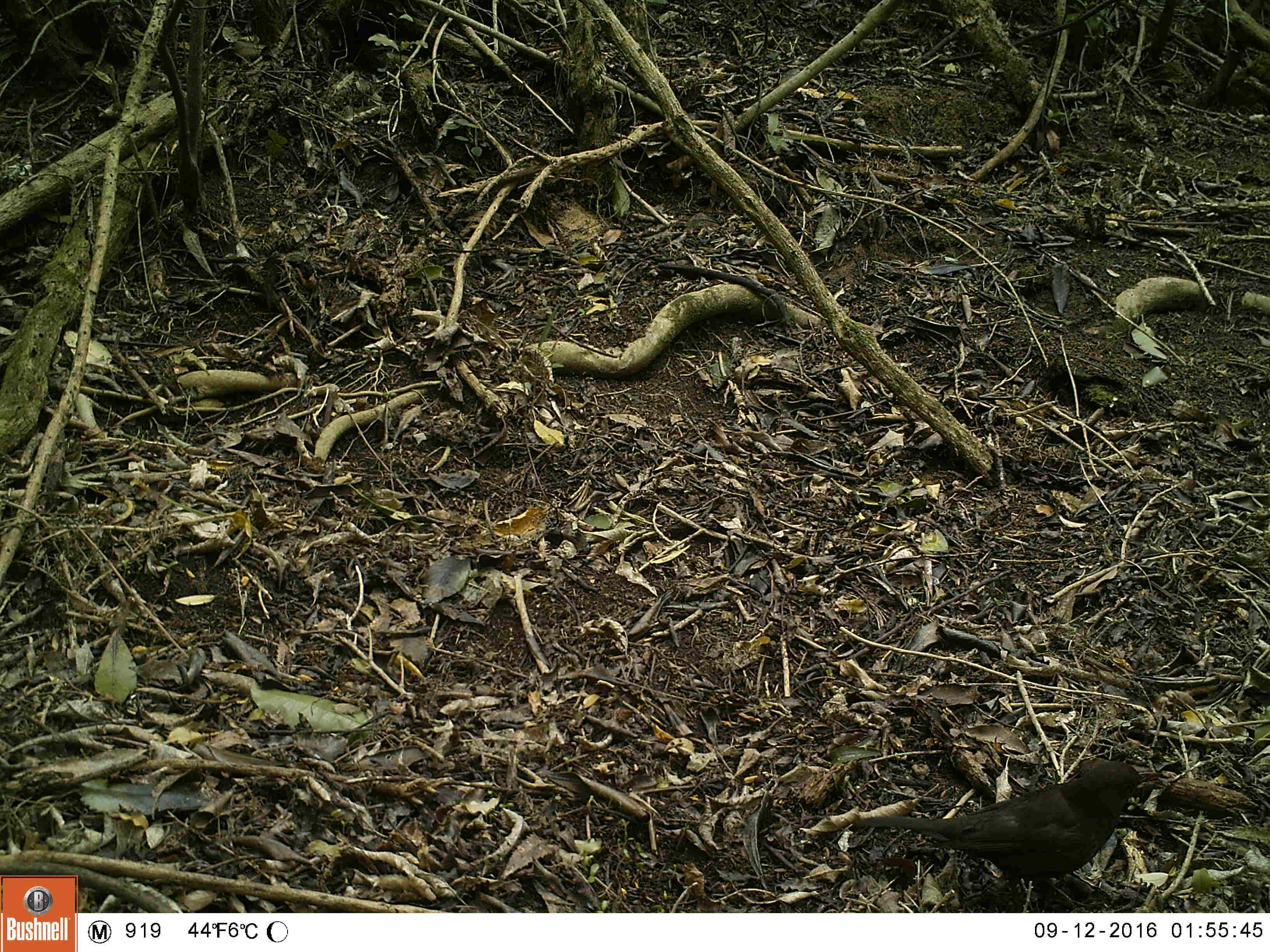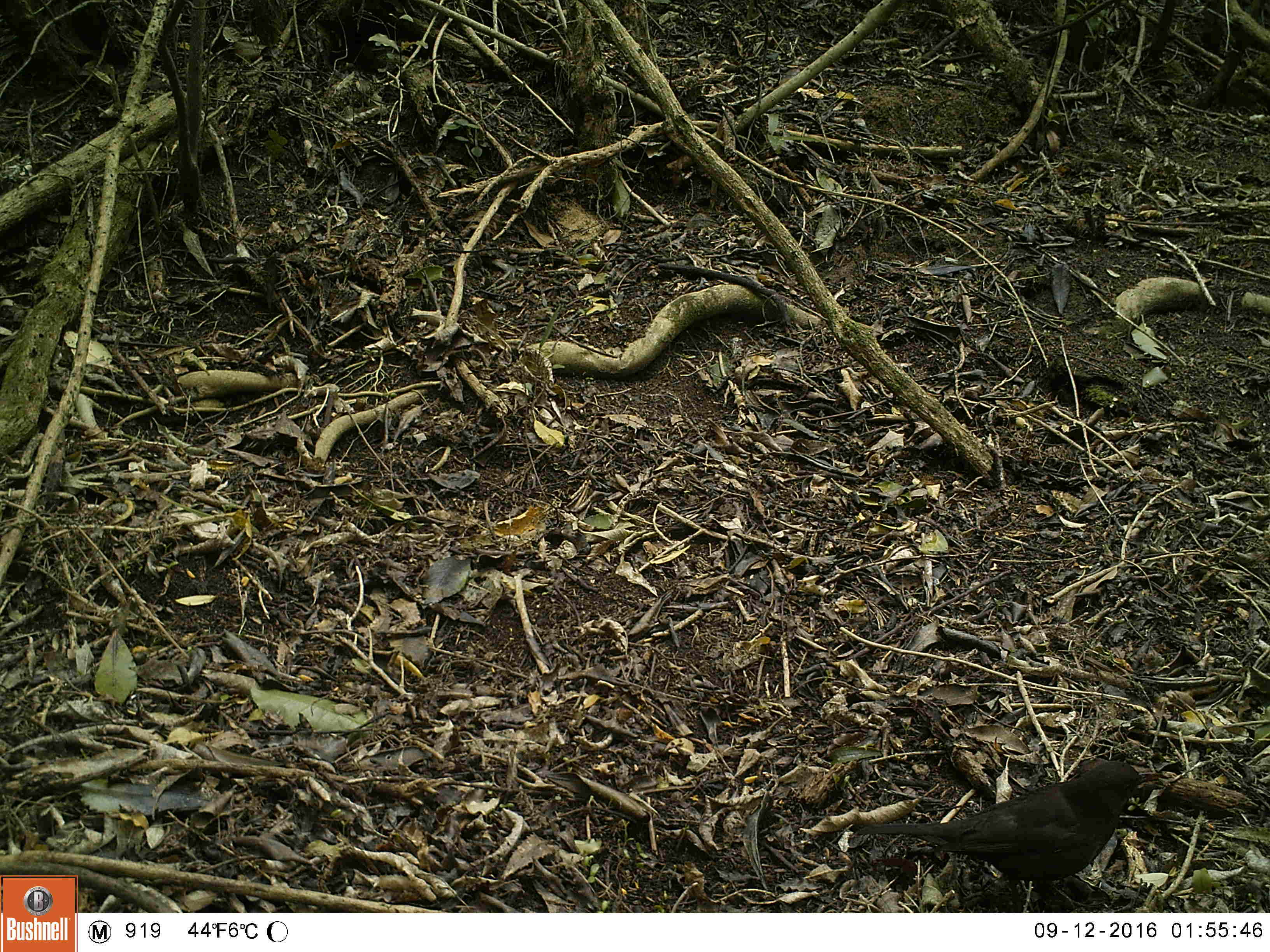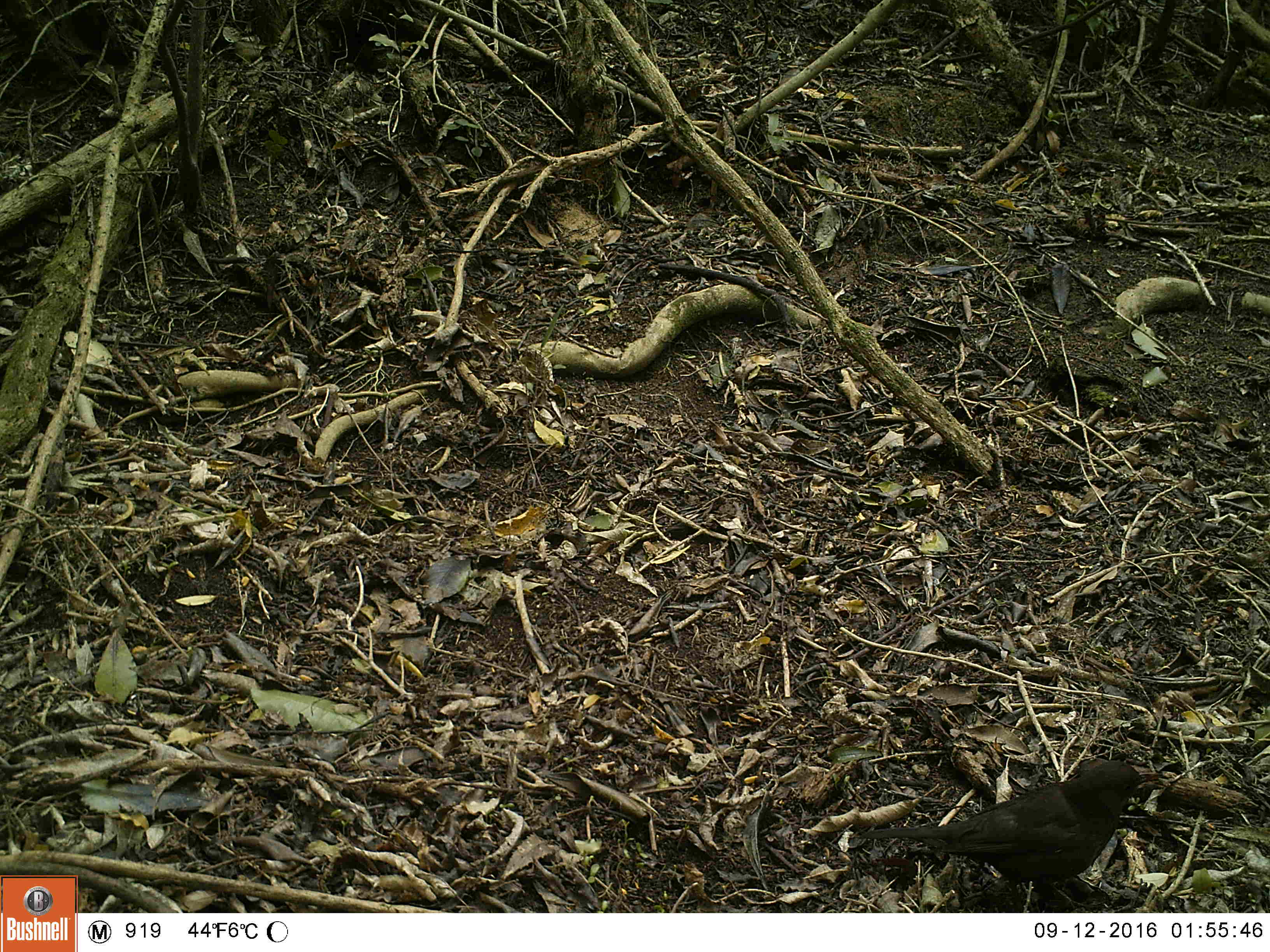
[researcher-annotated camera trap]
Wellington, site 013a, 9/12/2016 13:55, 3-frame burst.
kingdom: Animalia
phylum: Chordata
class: Aves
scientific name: Aves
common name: bird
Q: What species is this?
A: Bird (Aves).